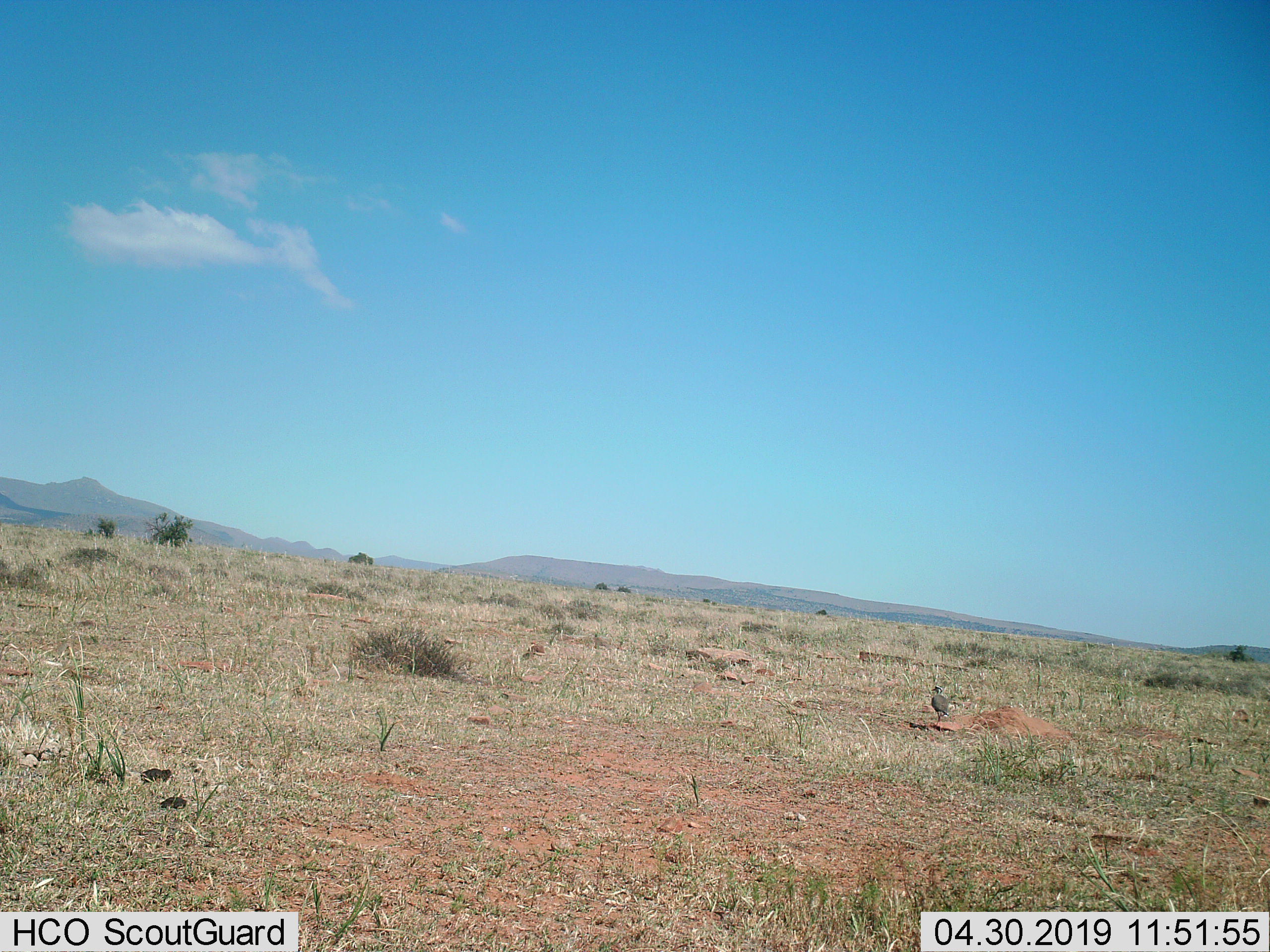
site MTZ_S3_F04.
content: unidentified animal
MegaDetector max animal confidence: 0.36